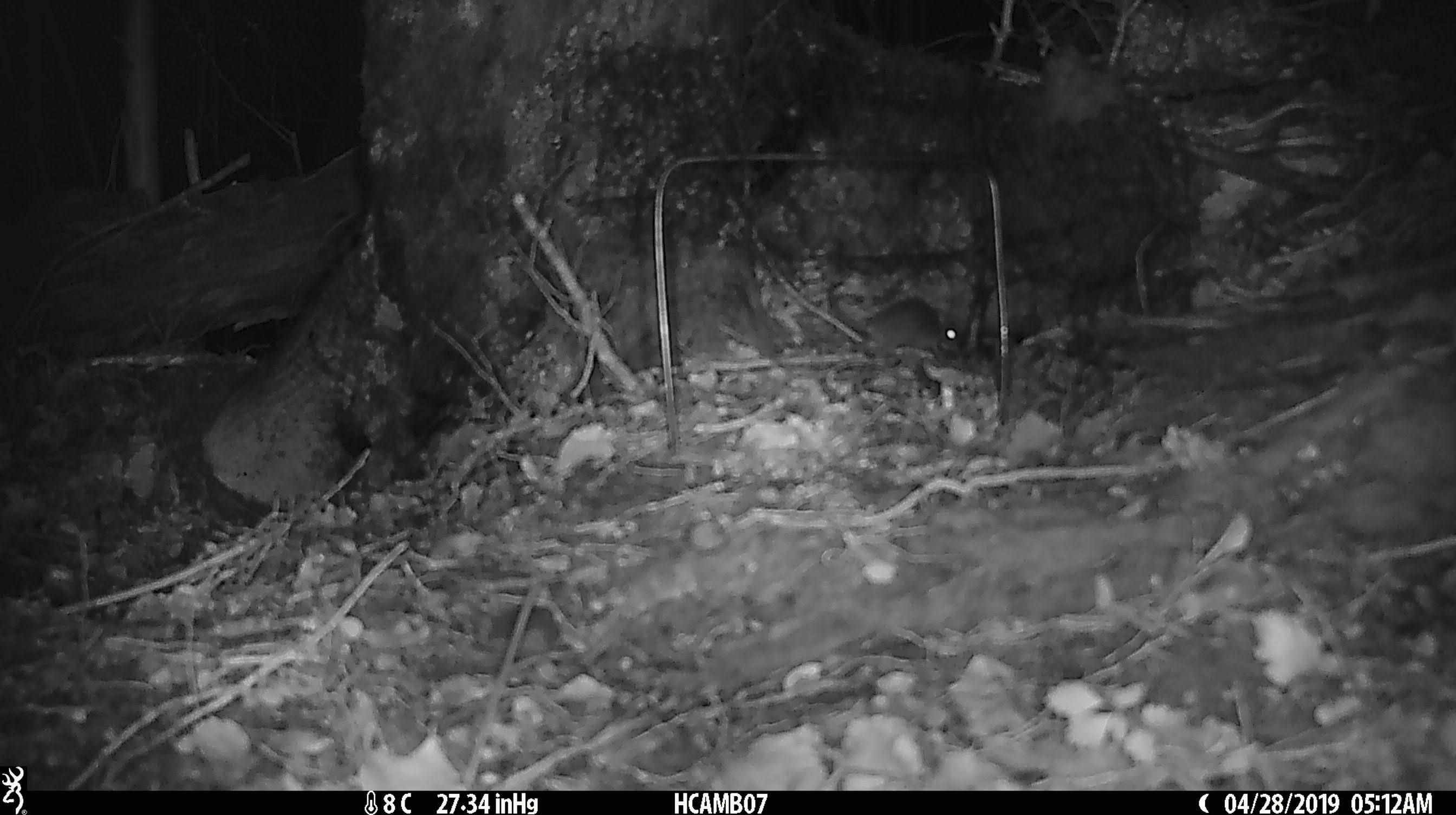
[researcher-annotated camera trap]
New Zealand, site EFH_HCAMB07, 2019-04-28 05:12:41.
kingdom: Animalia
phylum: Chordata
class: Mammalia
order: Rodentia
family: Muridae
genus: Mus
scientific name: Mus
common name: mouse